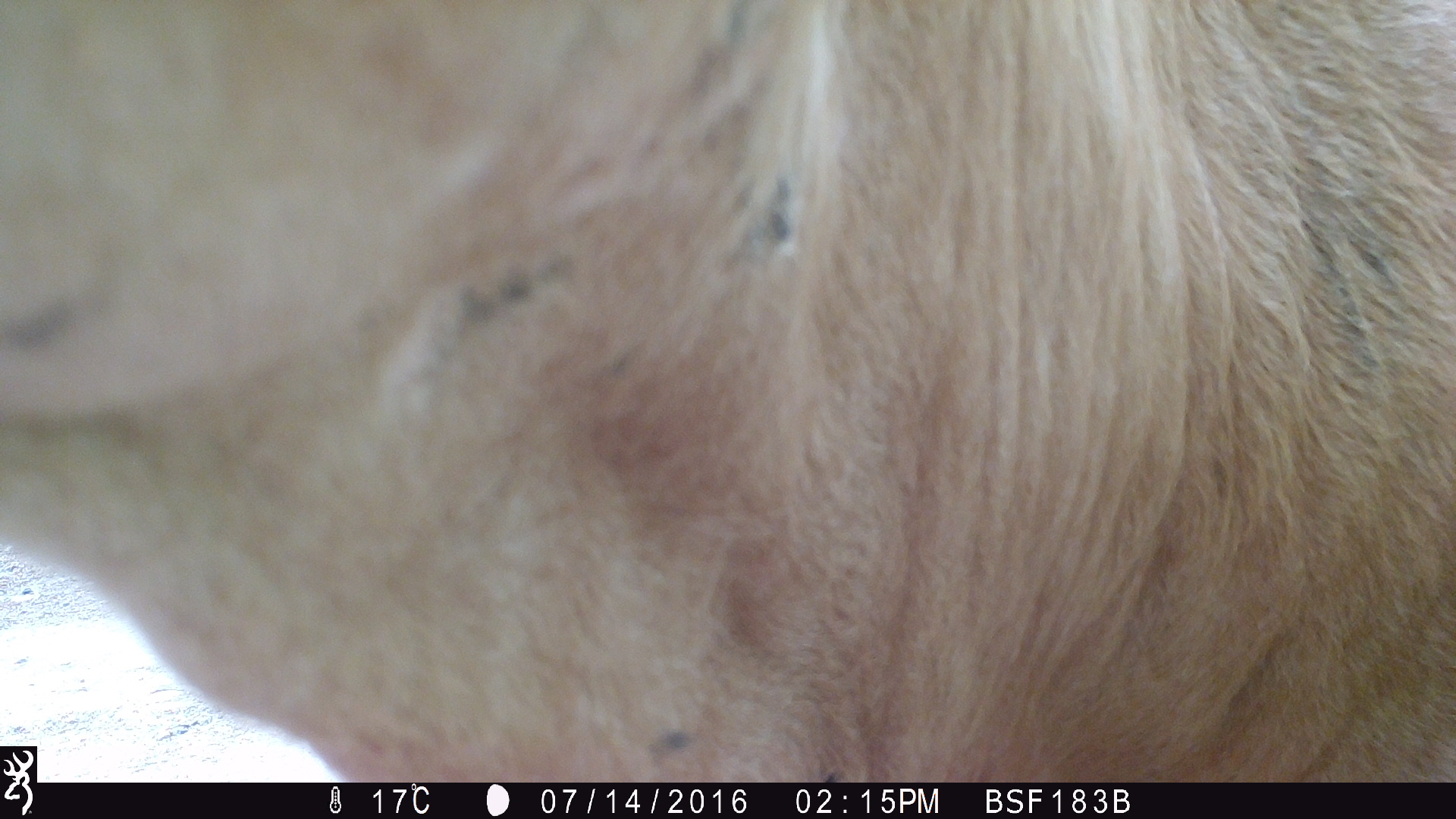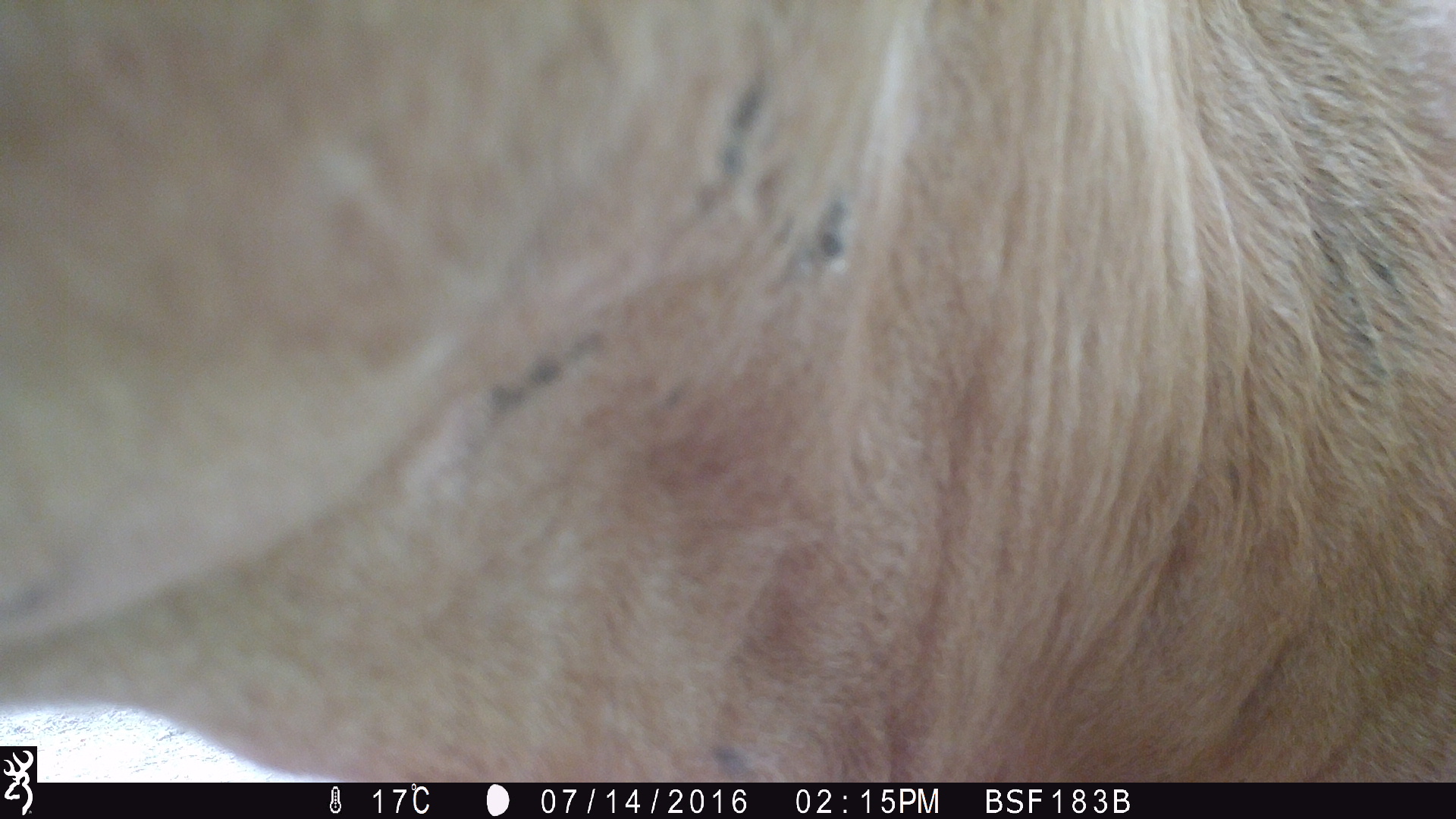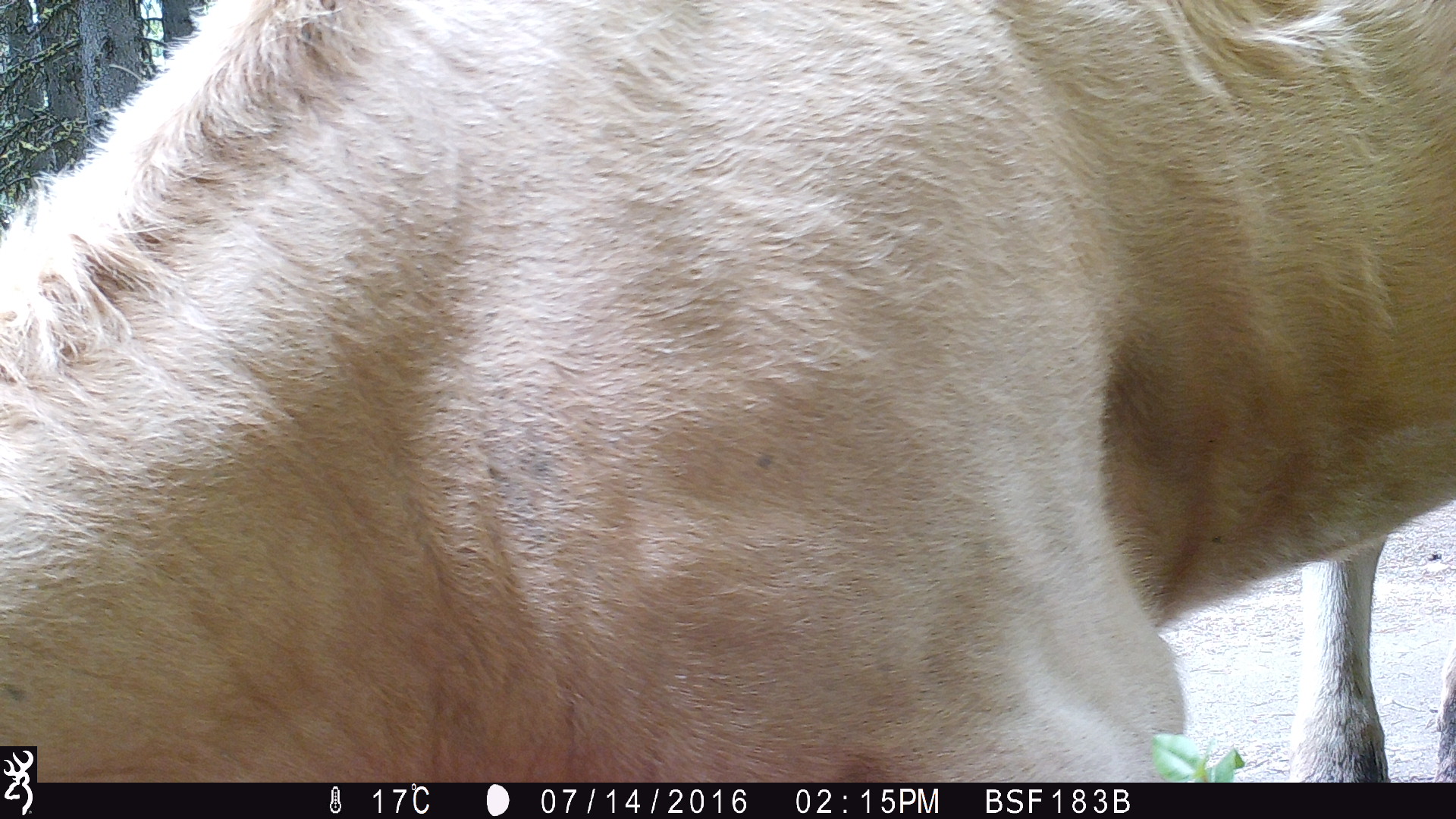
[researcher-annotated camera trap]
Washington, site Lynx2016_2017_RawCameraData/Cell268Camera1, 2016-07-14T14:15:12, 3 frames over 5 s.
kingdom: Animalia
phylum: Chordata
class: Mammalia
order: Artiodactyla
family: Bovidae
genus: Bos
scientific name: Bos taurus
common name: domestic cattle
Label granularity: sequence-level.